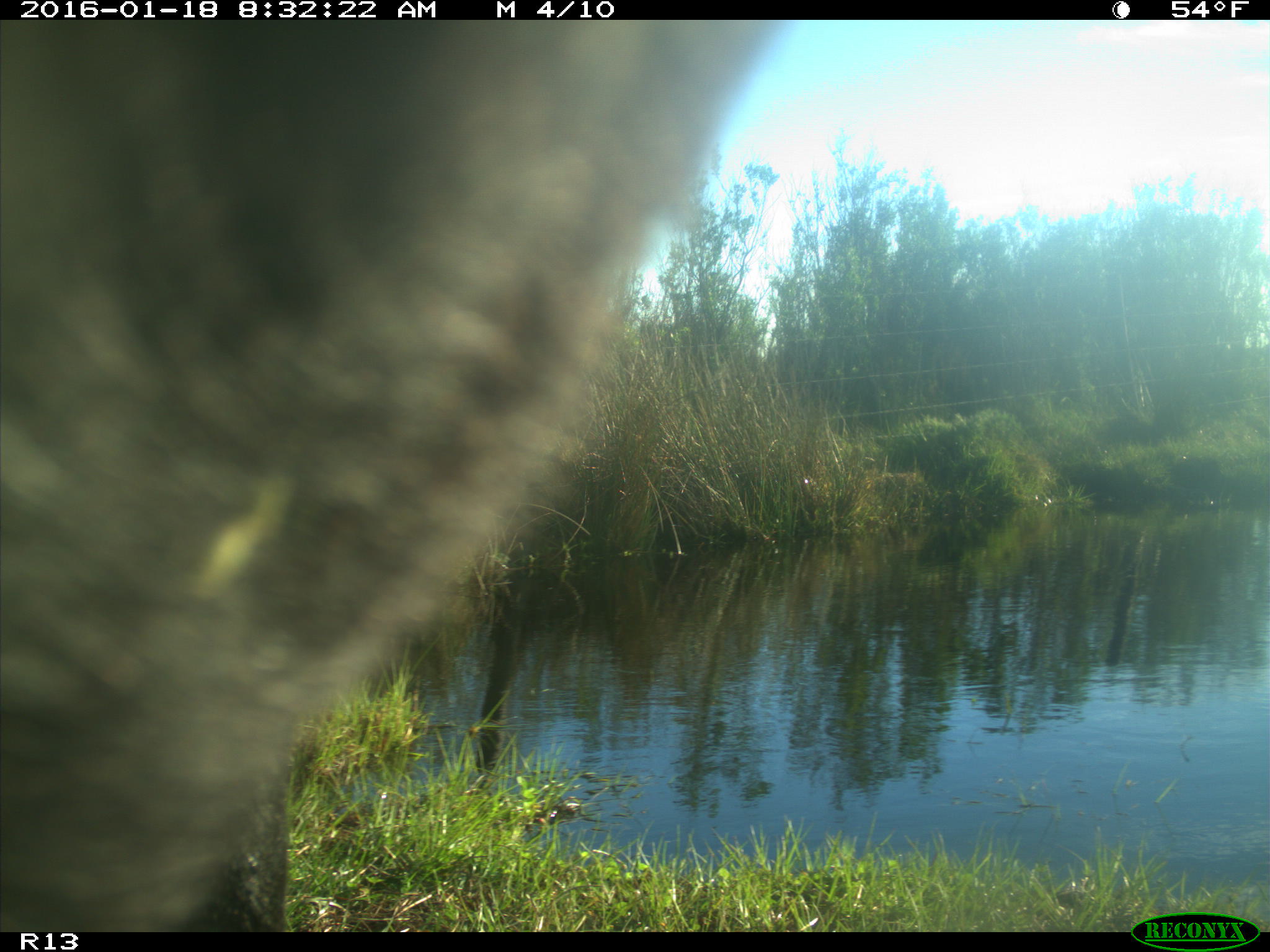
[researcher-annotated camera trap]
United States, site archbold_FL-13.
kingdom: Animalia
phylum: Chordata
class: Mammalia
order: Artiodactyla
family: Bovidae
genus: Bos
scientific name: Bos taurus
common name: domestic cow